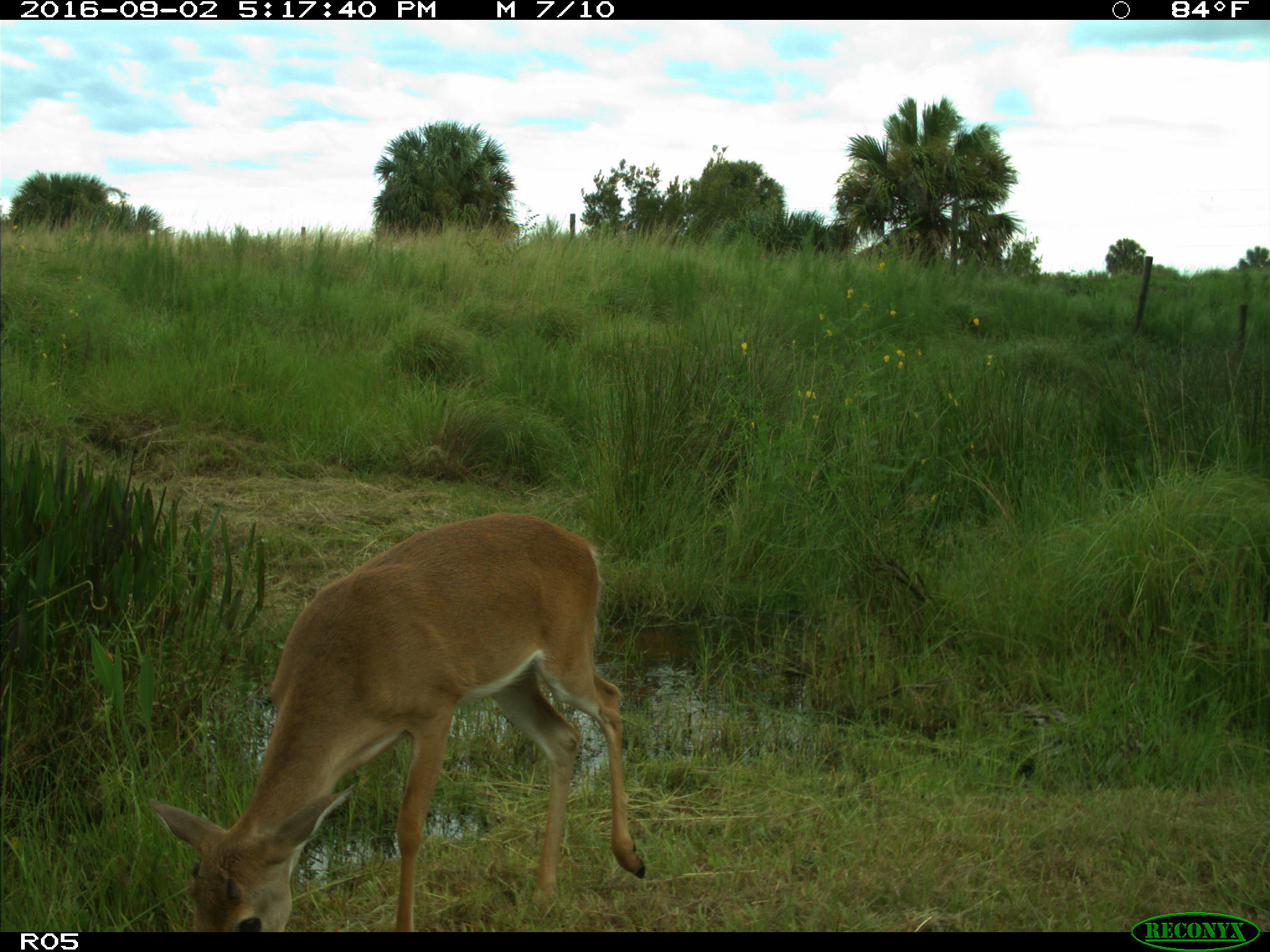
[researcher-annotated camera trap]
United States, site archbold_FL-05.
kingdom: Animalia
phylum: Chordata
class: Mammalia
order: Artiodactyla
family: Cervidae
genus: Odocoileus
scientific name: Odocoileus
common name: deer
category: unidentified deer